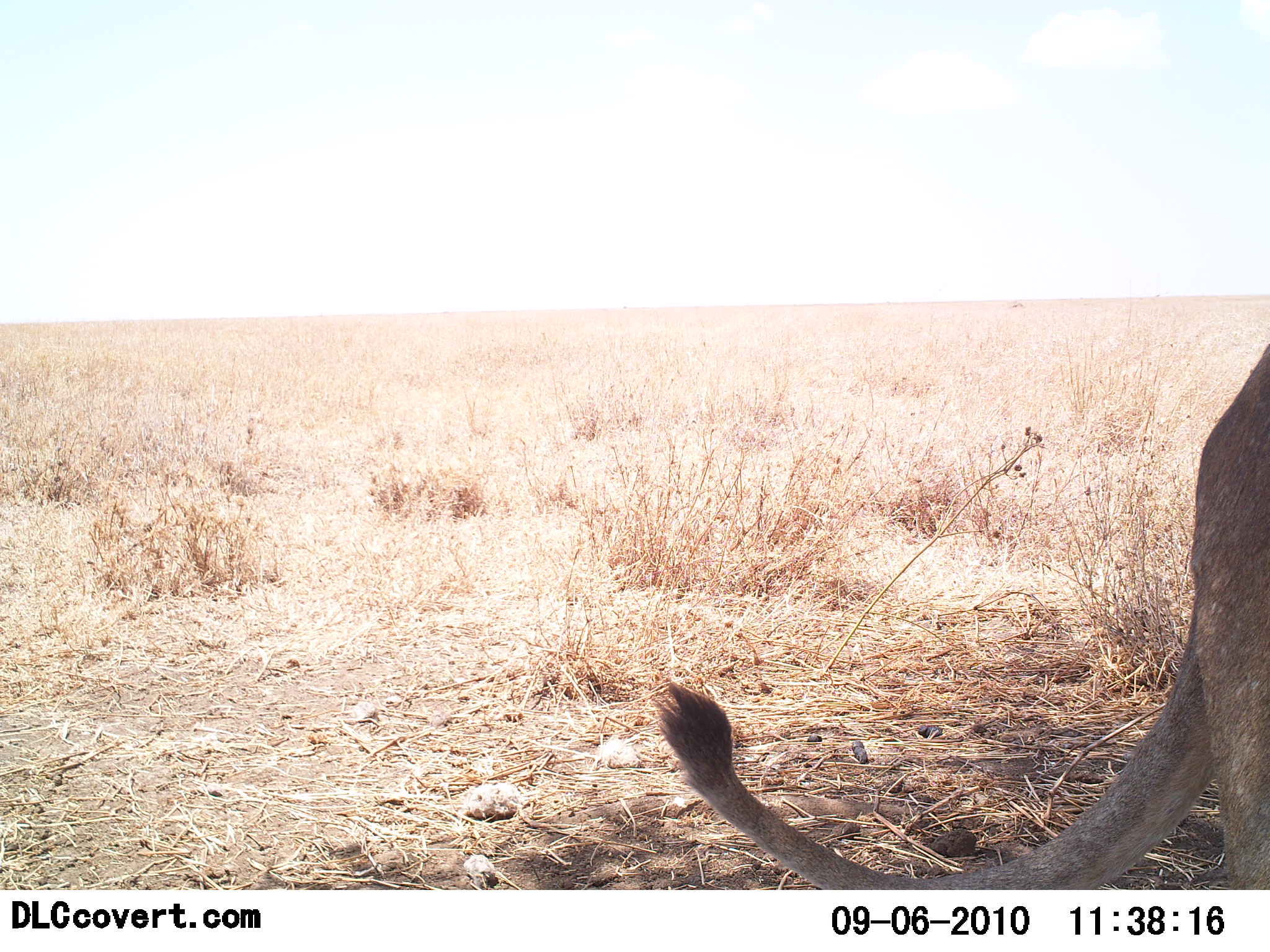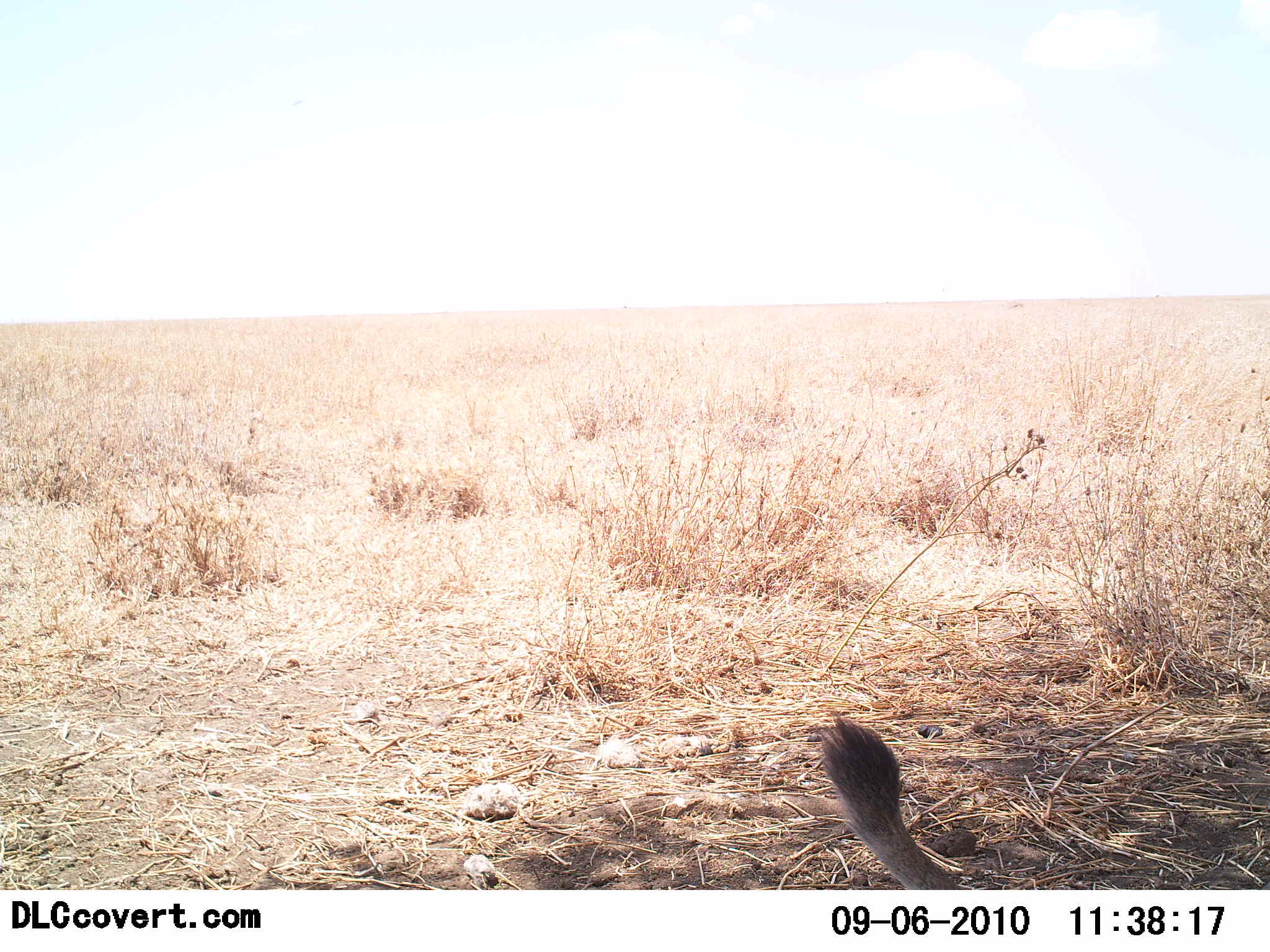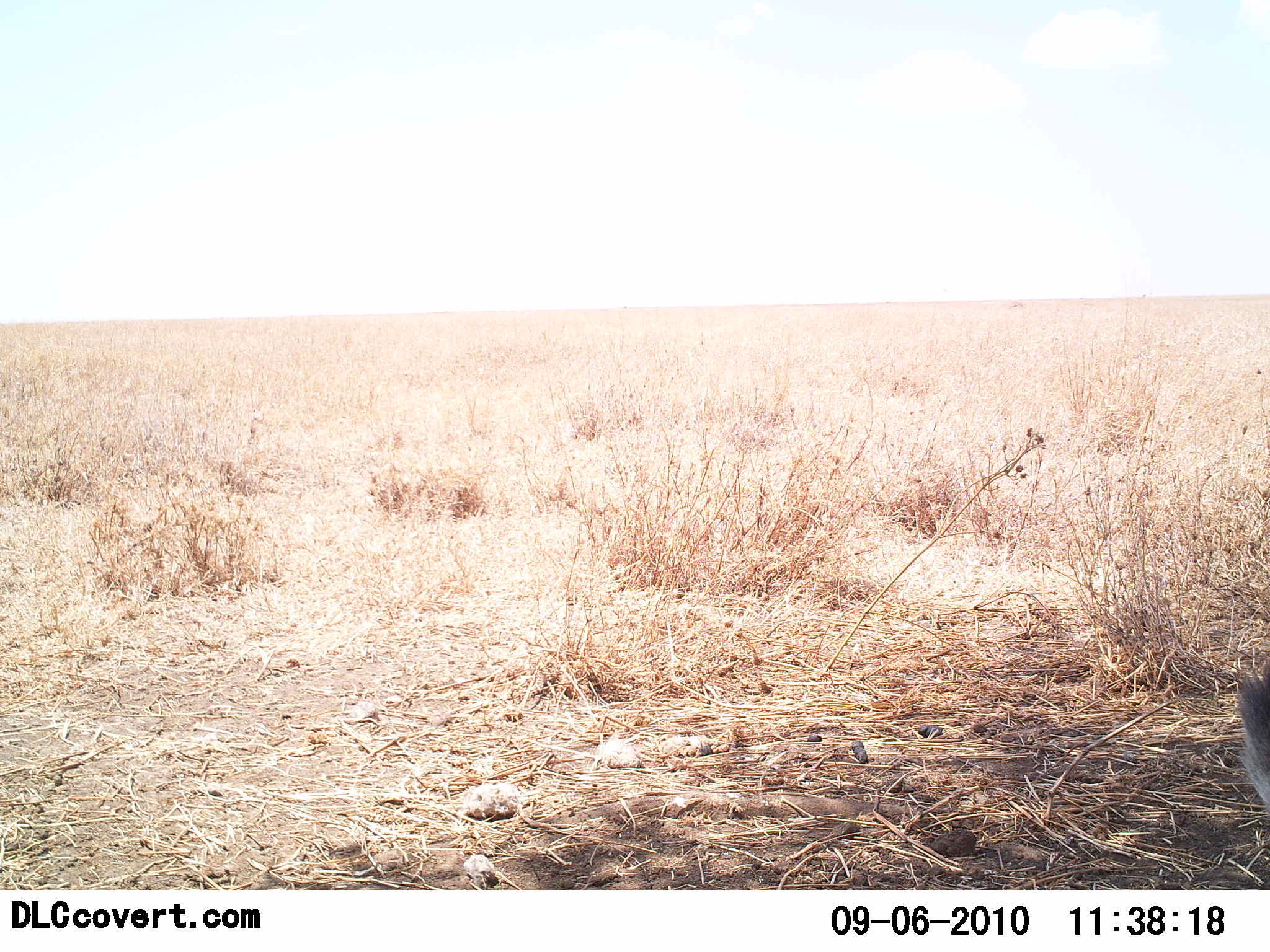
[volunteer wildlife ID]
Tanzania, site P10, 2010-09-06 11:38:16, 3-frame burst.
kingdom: Animalia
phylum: Chordata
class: Mammalia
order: Carnivora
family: Felidae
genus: Panthera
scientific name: Panthera leo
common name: lion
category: lionfemale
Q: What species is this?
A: Lionfemale (lion) (Panthera leo).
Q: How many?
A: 1.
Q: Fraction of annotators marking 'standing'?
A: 6%.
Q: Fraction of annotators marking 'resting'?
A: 0%.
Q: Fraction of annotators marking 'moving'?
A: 100%.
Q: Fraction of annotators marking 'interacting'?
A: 0%.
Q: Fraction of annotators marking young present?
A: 0%.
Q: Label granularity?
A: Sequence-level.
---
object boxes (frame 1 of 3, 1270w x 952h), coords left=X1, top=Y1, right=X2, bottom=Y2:
animal: left=652, top=344, right=1270, bottom=891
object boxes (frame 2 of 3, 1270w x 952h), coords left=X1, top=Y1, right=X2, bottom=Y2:
animal: left=817, top=716, right=970, bottom=891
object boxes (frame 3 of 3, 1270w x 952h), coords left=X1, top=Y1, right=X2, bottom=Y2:
animal: left=1233, top=665, right=1270, bottom=808